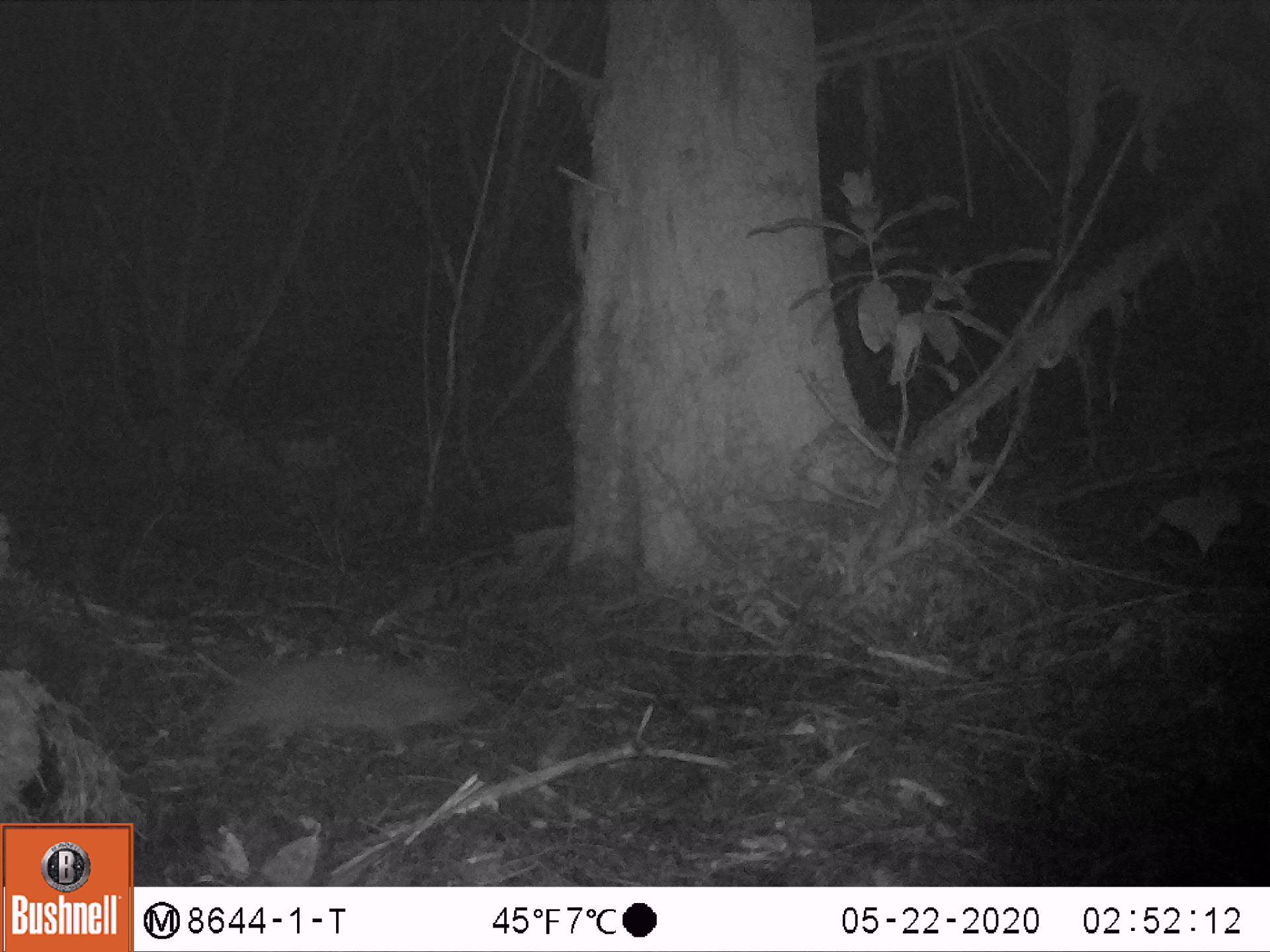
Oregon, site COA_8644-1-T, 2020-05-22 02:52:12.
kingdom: Animalia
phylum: Chordata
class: Mammalia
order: Rodentia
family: Aplodontiidae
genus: Aplodontia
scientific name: Aplodontia rufa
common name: mountain beaver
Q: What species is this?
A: Mountain beaver (Aplodontia rufa).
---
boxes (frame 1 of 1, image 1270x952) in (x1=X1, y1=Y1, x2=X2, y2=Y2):
mountain beaver: (x1=190, y1=655, x2=492, y2=756)